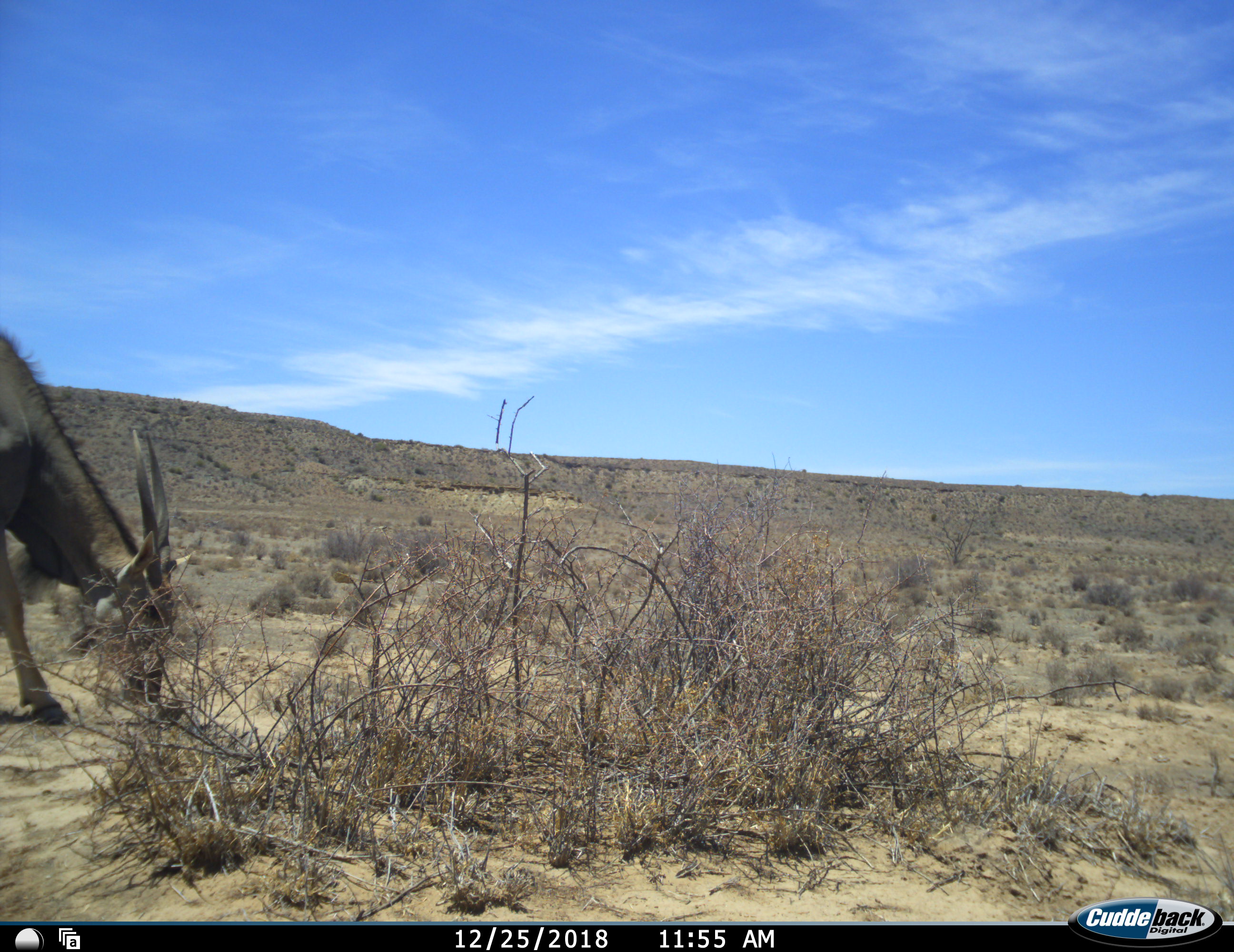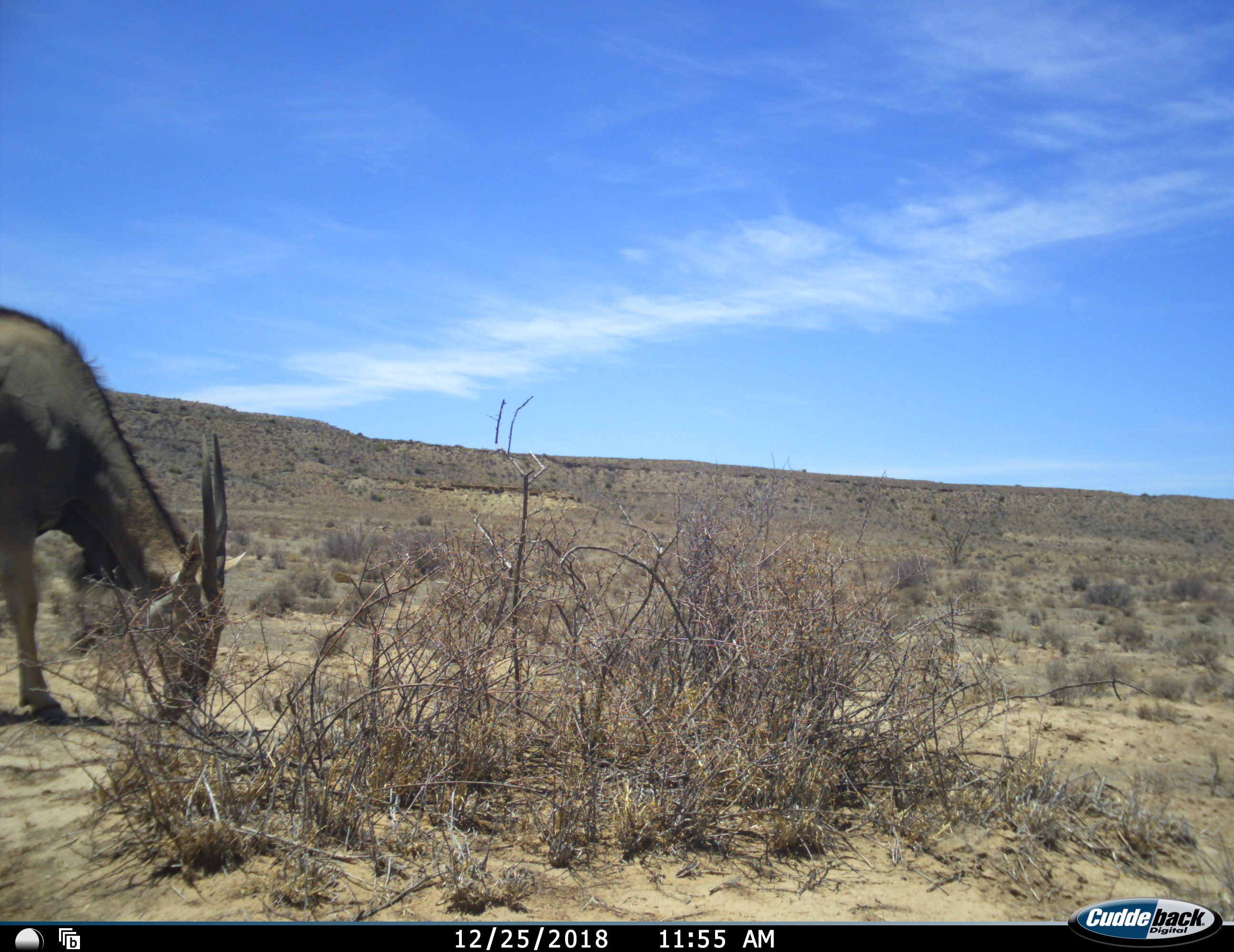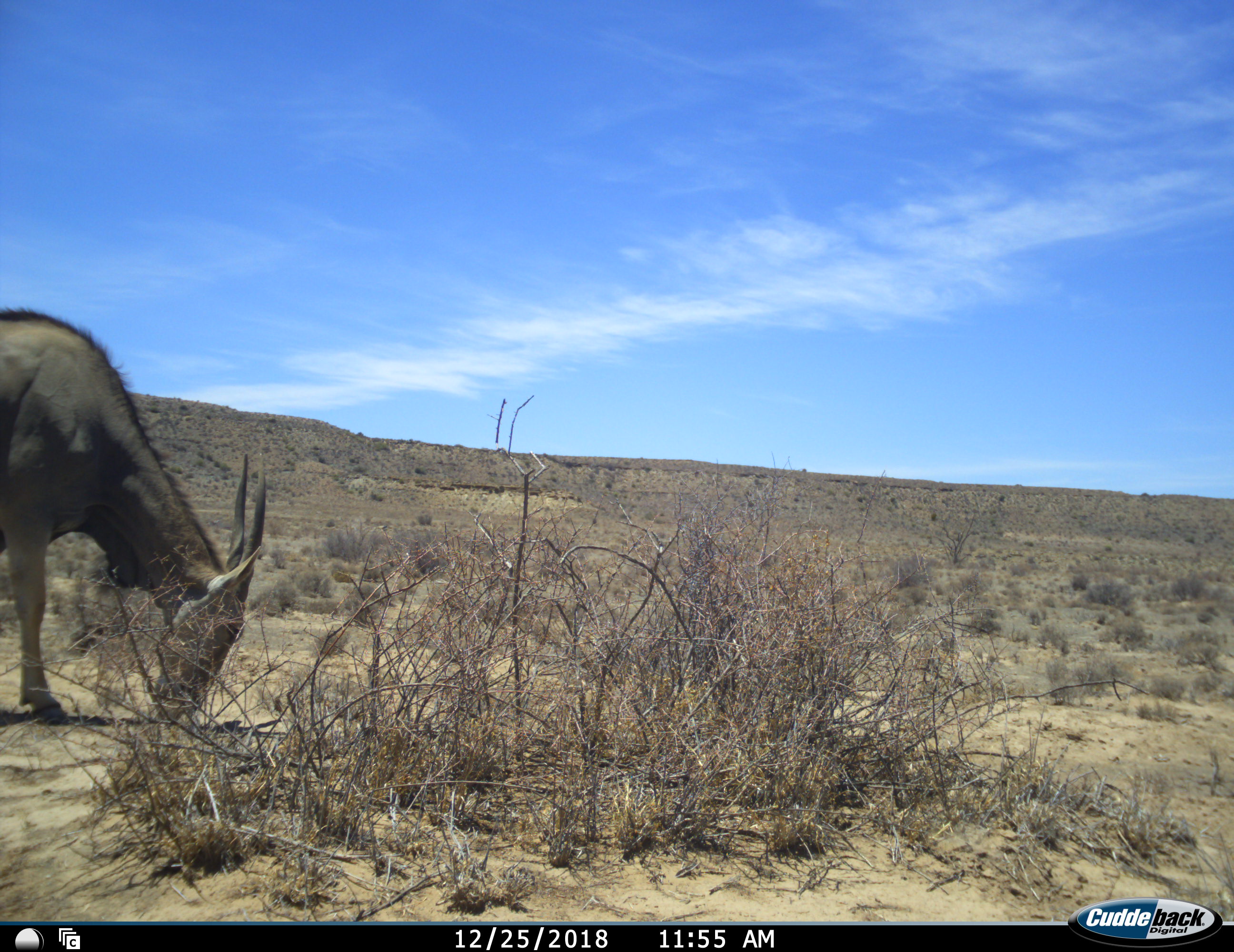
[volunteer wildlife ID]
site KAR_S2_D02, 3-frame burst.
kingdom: Animalia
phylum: Chordata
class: Mammalia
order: Artiodactyla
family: Bovidae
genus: Tragelaphus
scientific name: Tragelaphus oryx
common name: eland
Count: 1.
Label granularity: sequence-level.